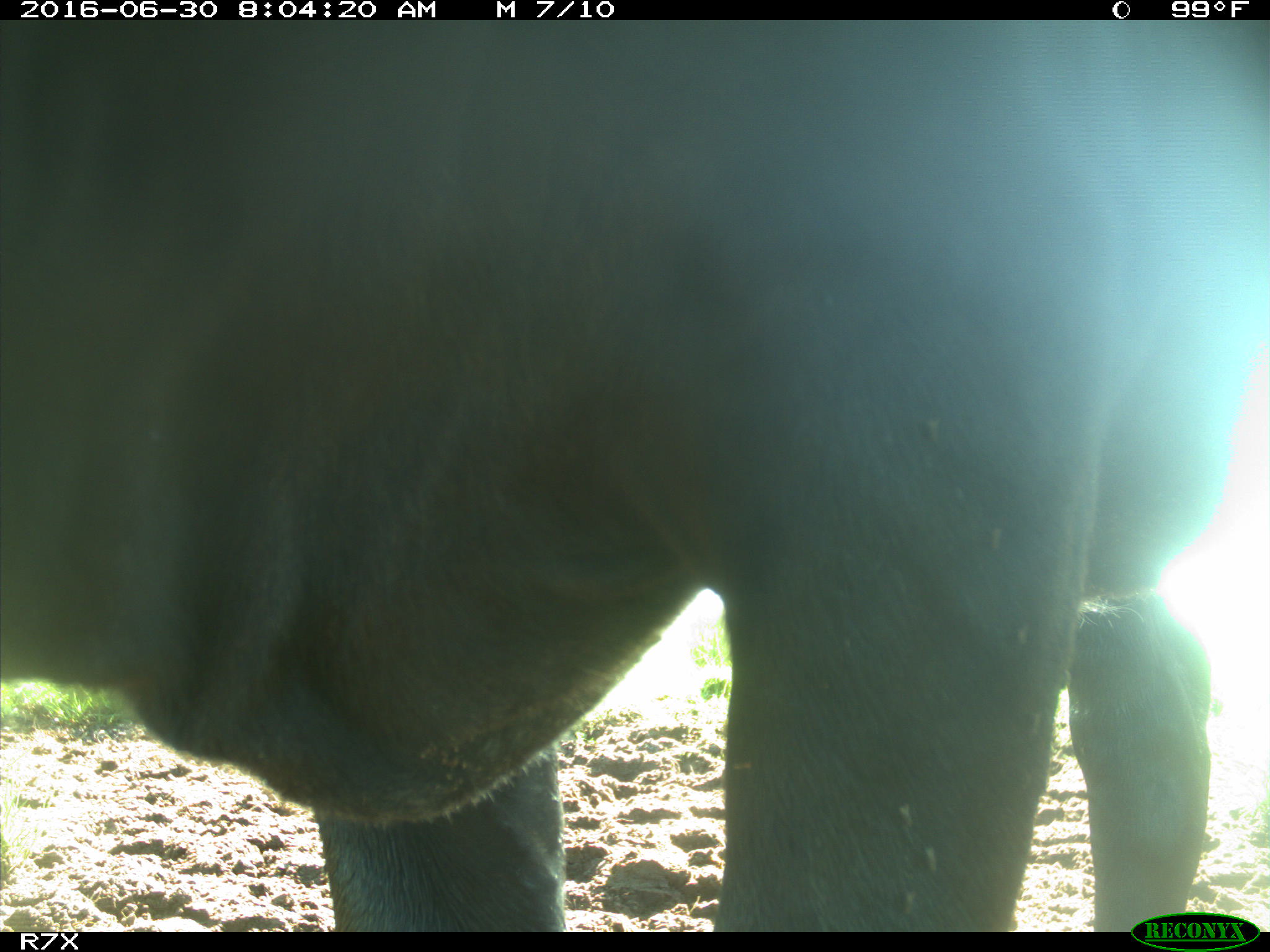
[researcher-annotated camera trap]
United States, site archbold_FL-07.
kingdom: Animalia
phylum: Chordata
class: Mammalia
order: Artiodactyla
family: Bovidae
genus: Bos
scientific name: Bos taurus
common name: domestic cow